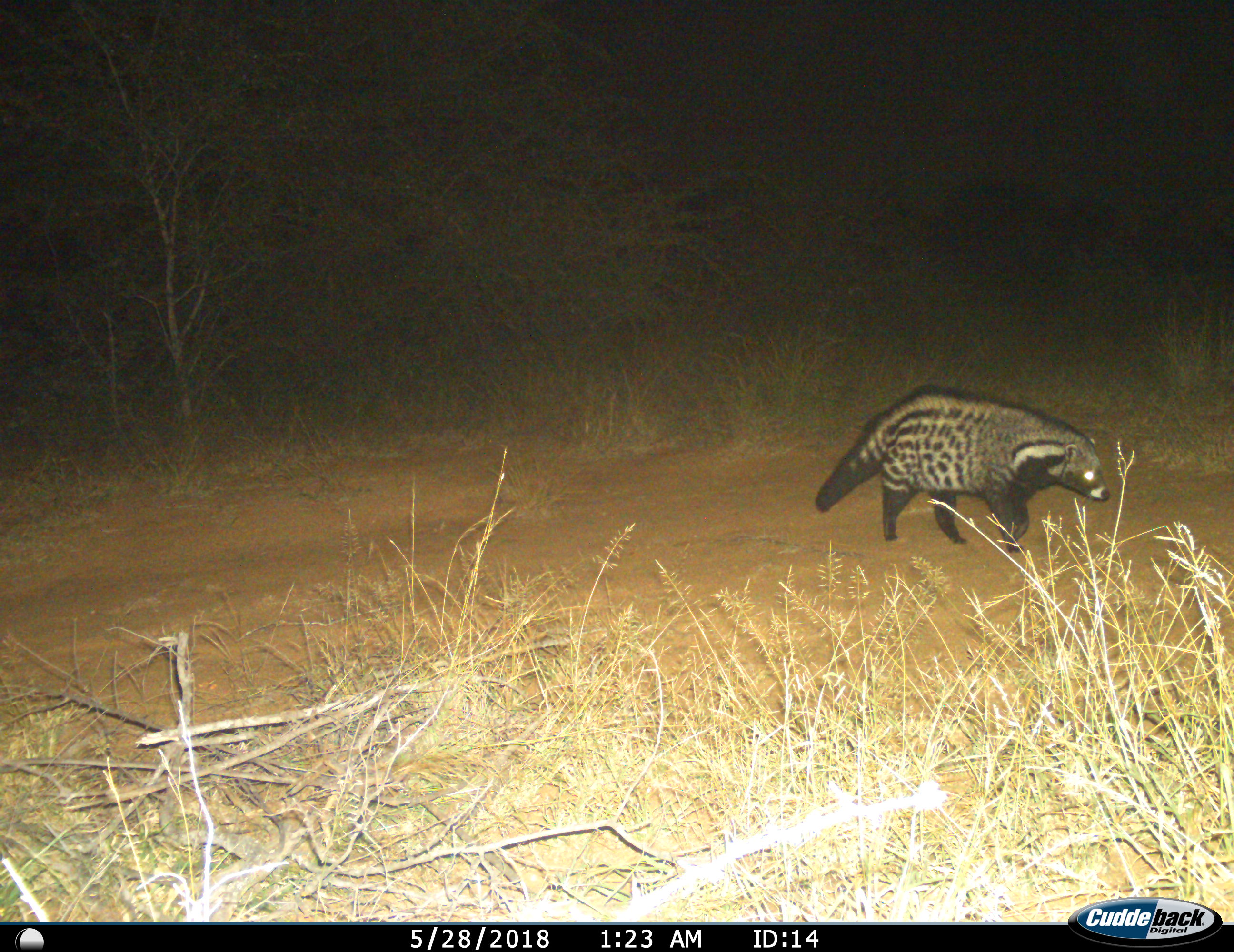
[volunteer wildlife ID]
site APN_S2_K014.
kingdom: Animalia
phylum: Chordata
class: Mammalia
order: Carnivora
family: Viverridae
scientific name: Viverridae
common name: civet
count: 1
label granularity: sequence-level